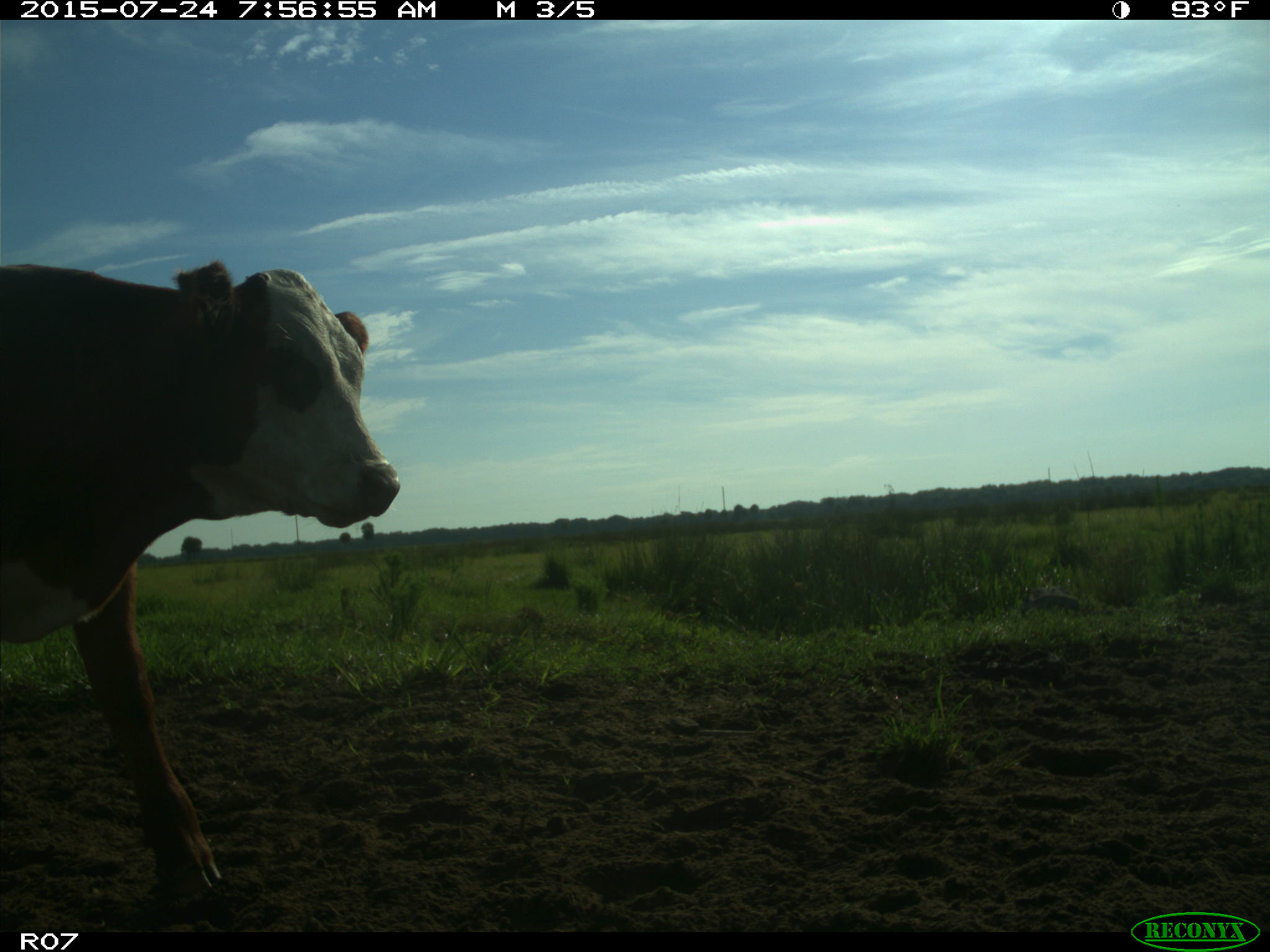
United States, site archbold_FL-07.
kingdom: Animalia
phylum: Chordata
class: Mammalia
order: Artiodactyla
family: Bovidae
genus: Bos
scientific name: Bos taurus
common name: domestic cow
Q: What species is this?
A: Bos taurus (domestic cow).